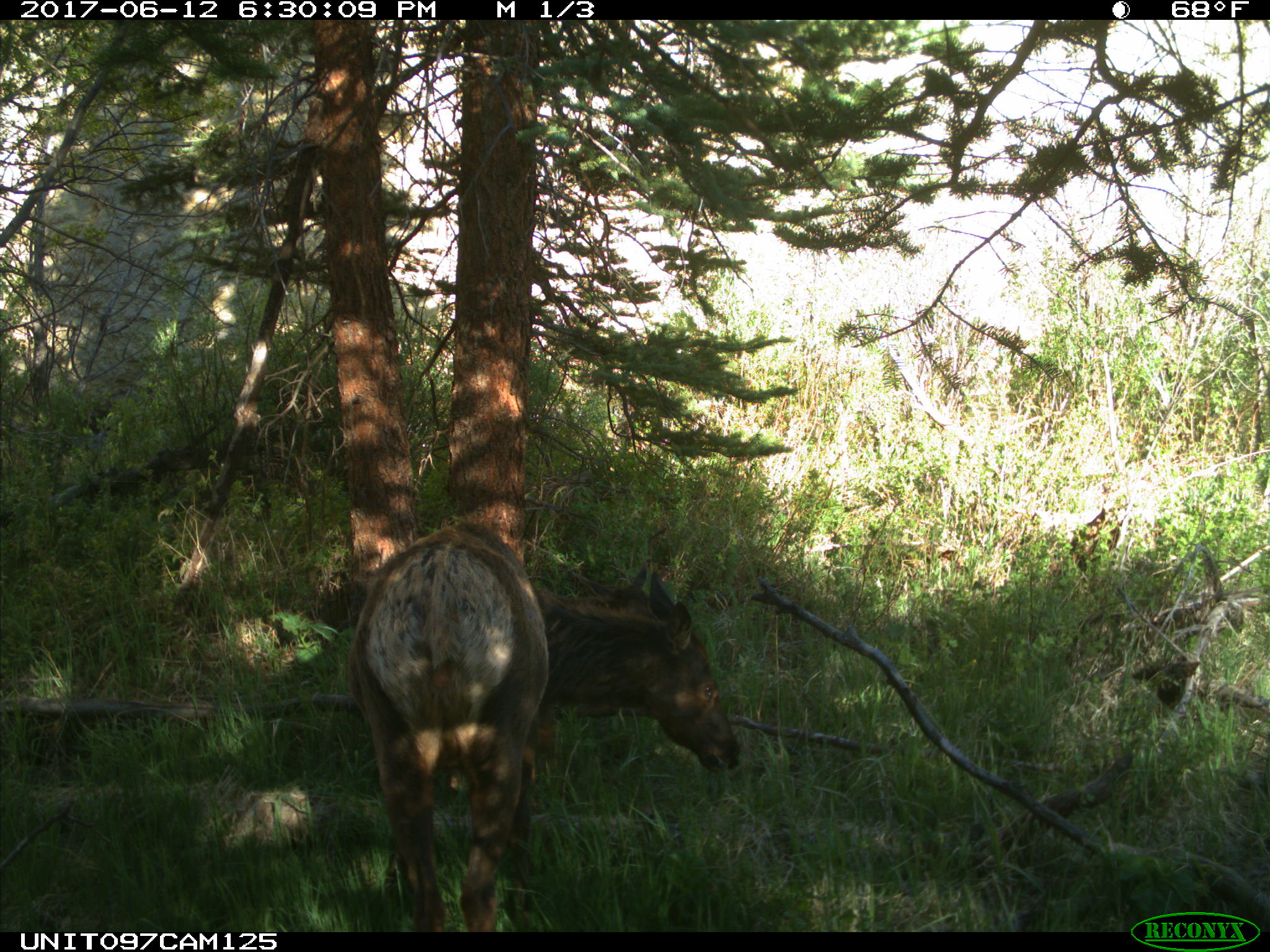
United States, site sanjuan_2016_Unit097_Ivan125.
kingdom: Animalia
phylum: Chordata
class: Mammalia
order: Artiodactyla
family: Cervidae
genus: Cervus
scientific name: Cervus elaphus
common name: red deer